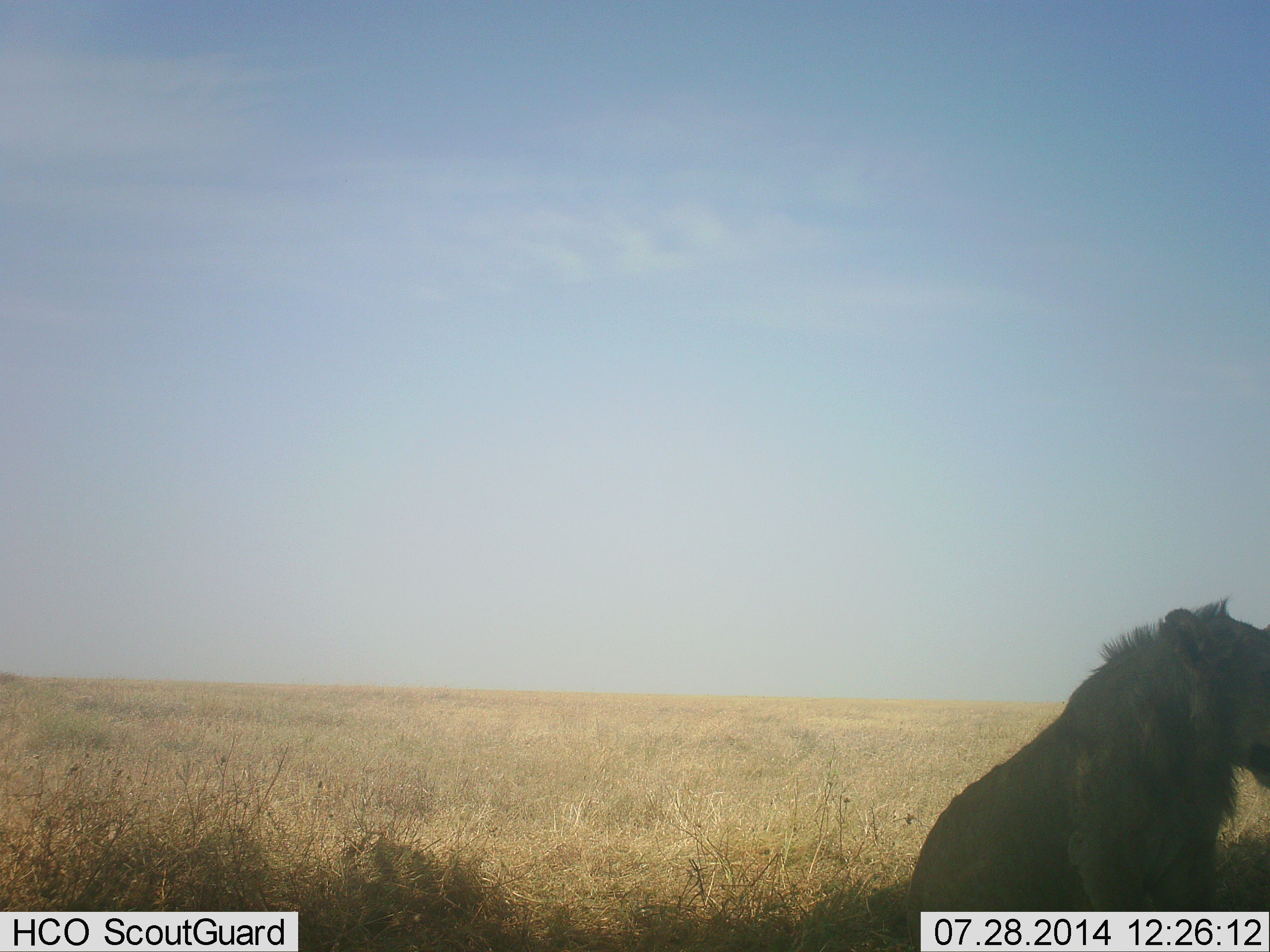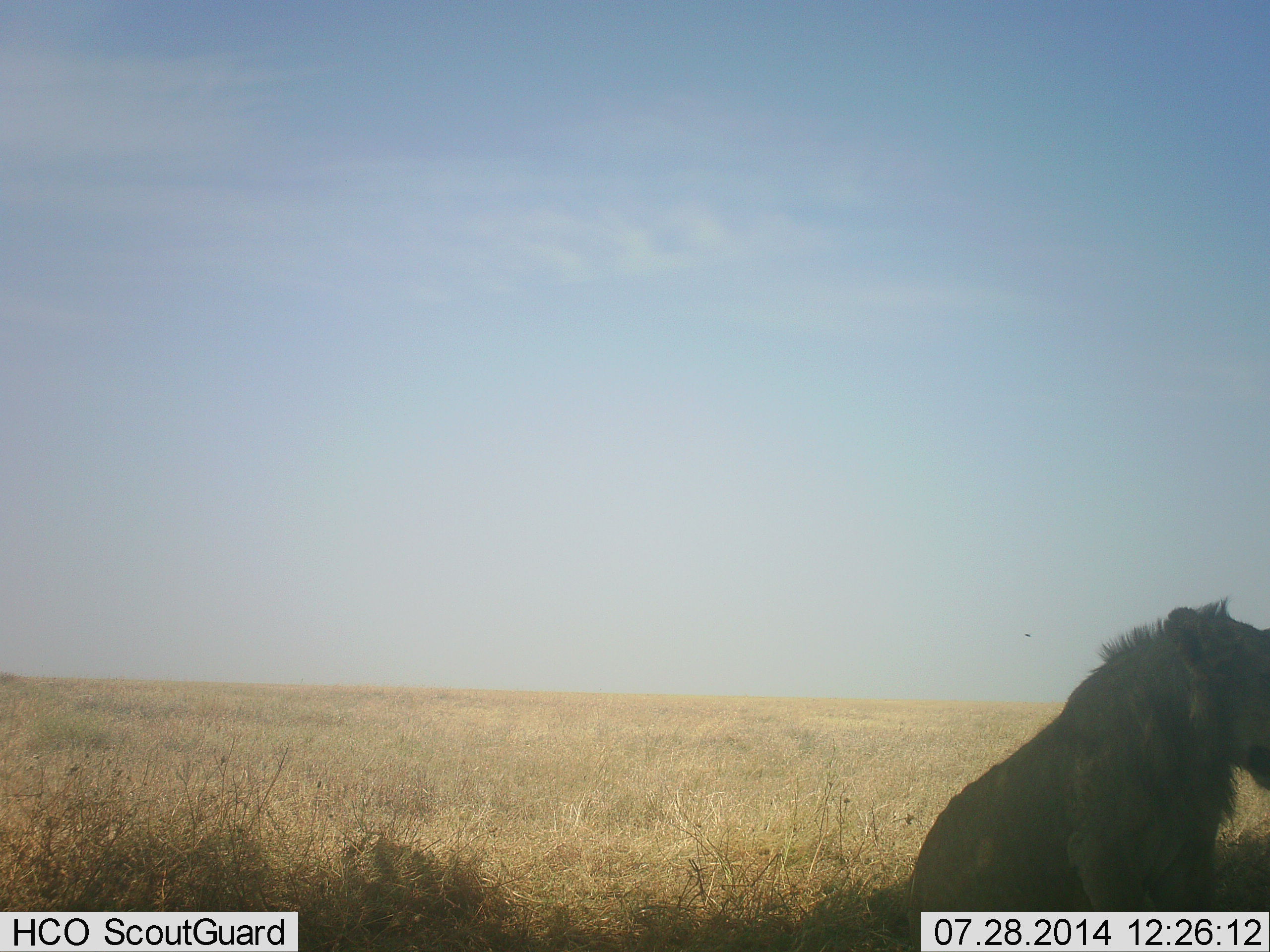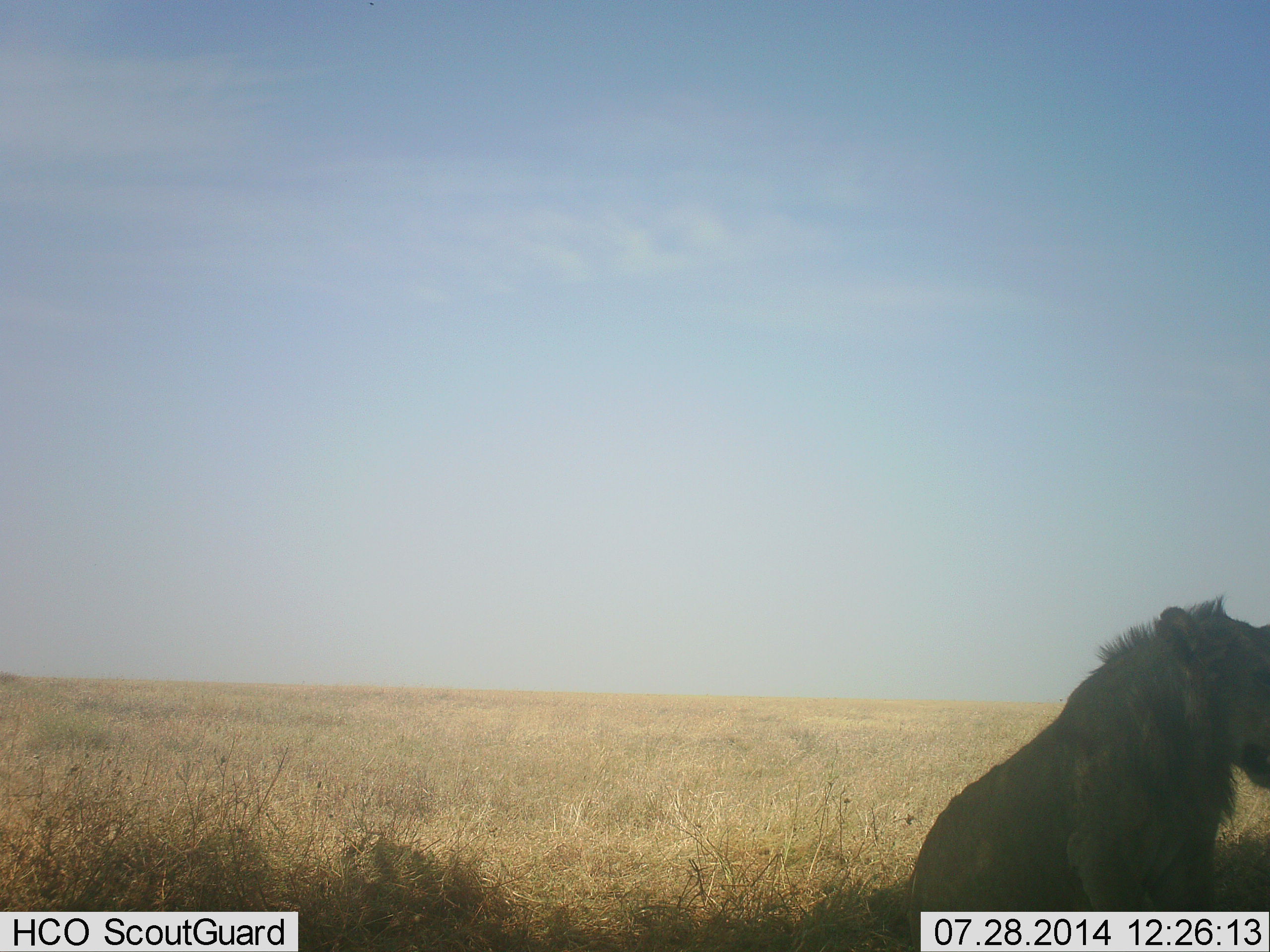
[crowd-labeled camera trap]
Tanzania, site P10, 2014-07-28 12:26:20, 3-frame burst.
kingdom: Animalia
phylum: Chordata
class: Mammalia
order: Carnivora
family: Felidae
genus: Panthera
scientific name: Panthera leo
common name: lion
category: lionmale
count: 1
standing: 0%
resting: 100%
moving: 0%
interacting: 0%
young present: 0%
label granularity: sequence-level